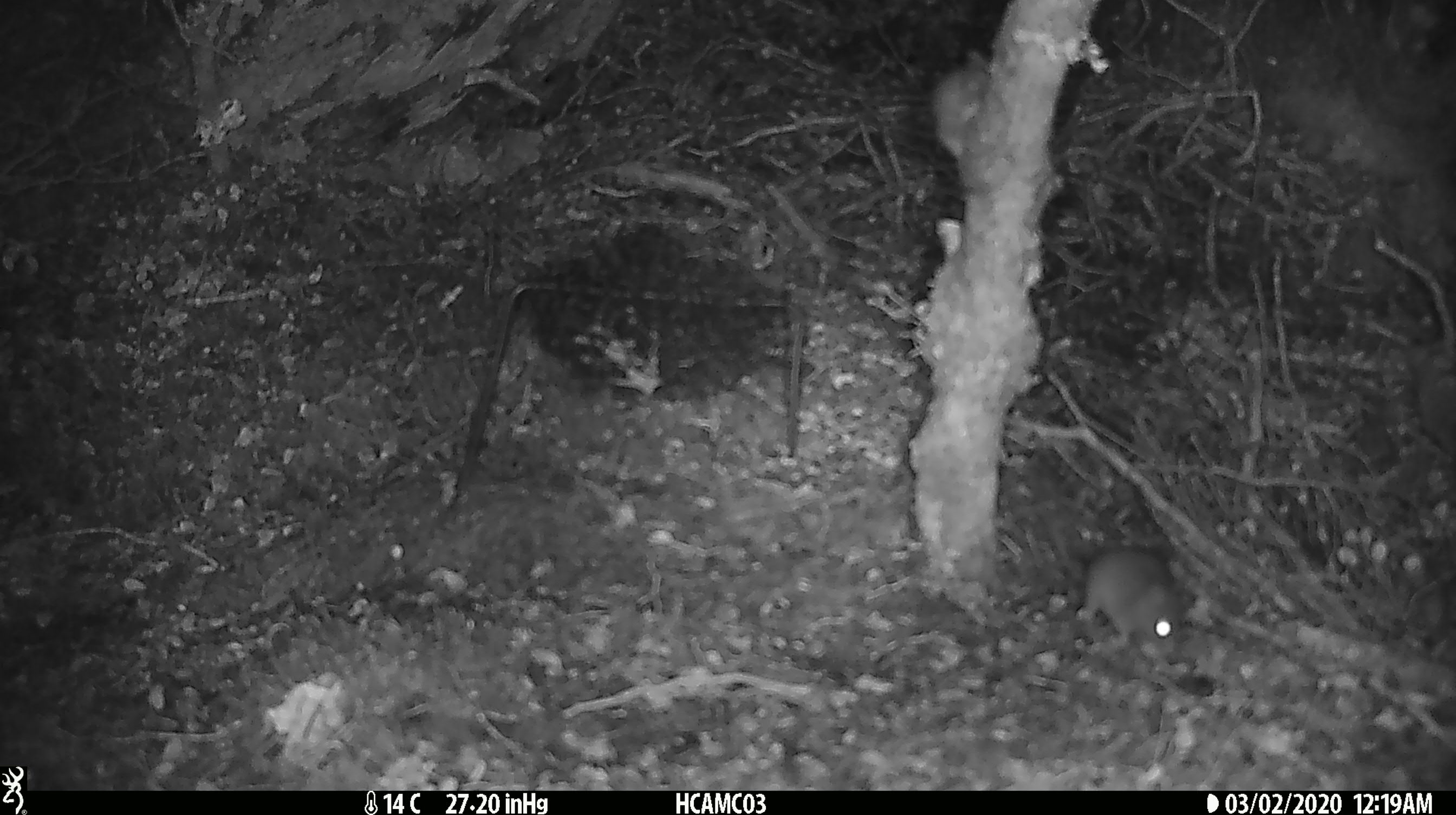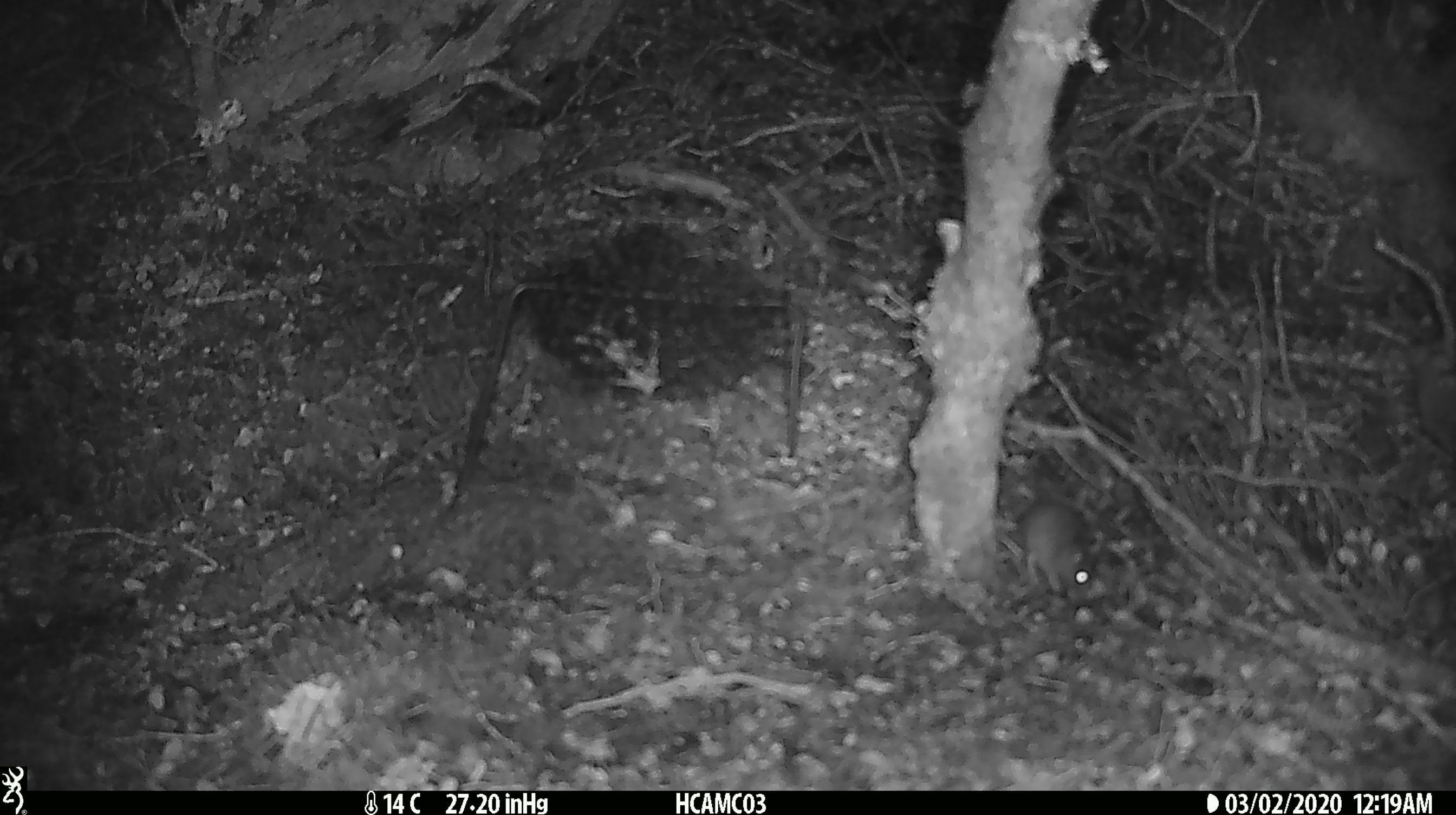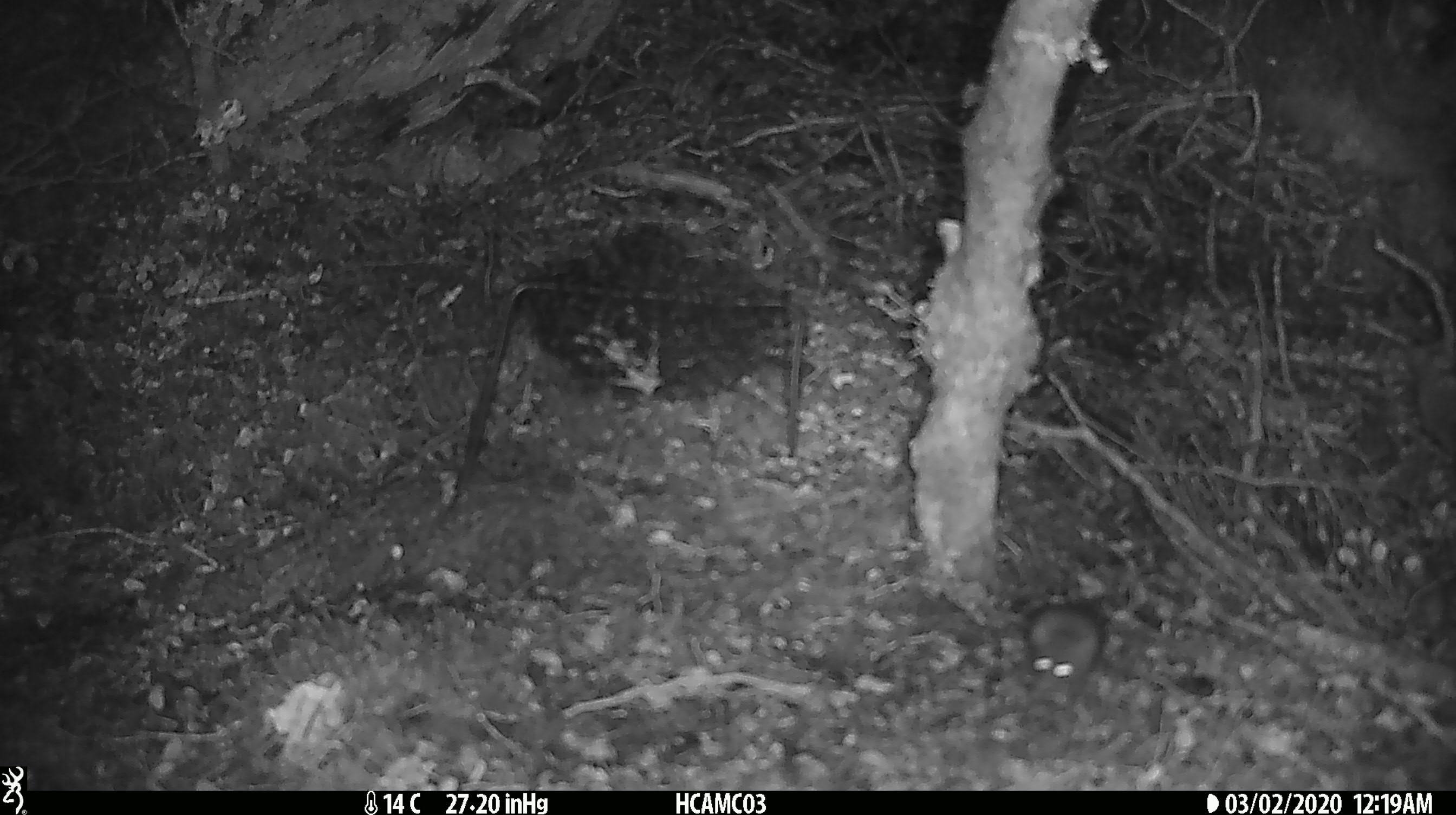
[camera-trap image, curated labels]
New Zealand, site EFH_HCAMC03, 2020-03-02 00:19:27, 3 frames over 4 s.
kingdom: Animalia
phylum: Chordata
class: Mammalia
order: Rodentia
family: Muridae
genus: Mus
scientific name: Mus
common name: mouse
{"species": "mouse (Mus)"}